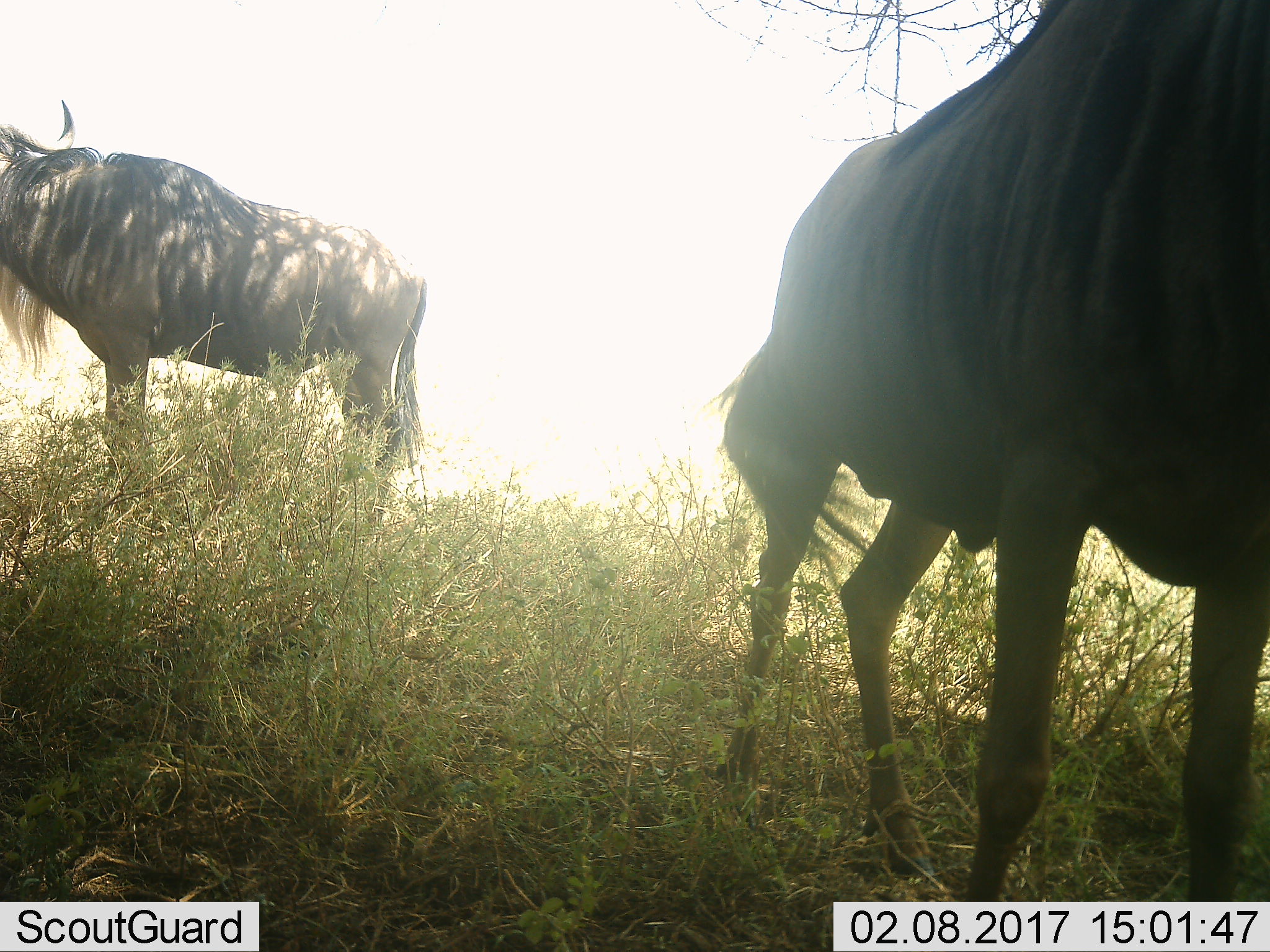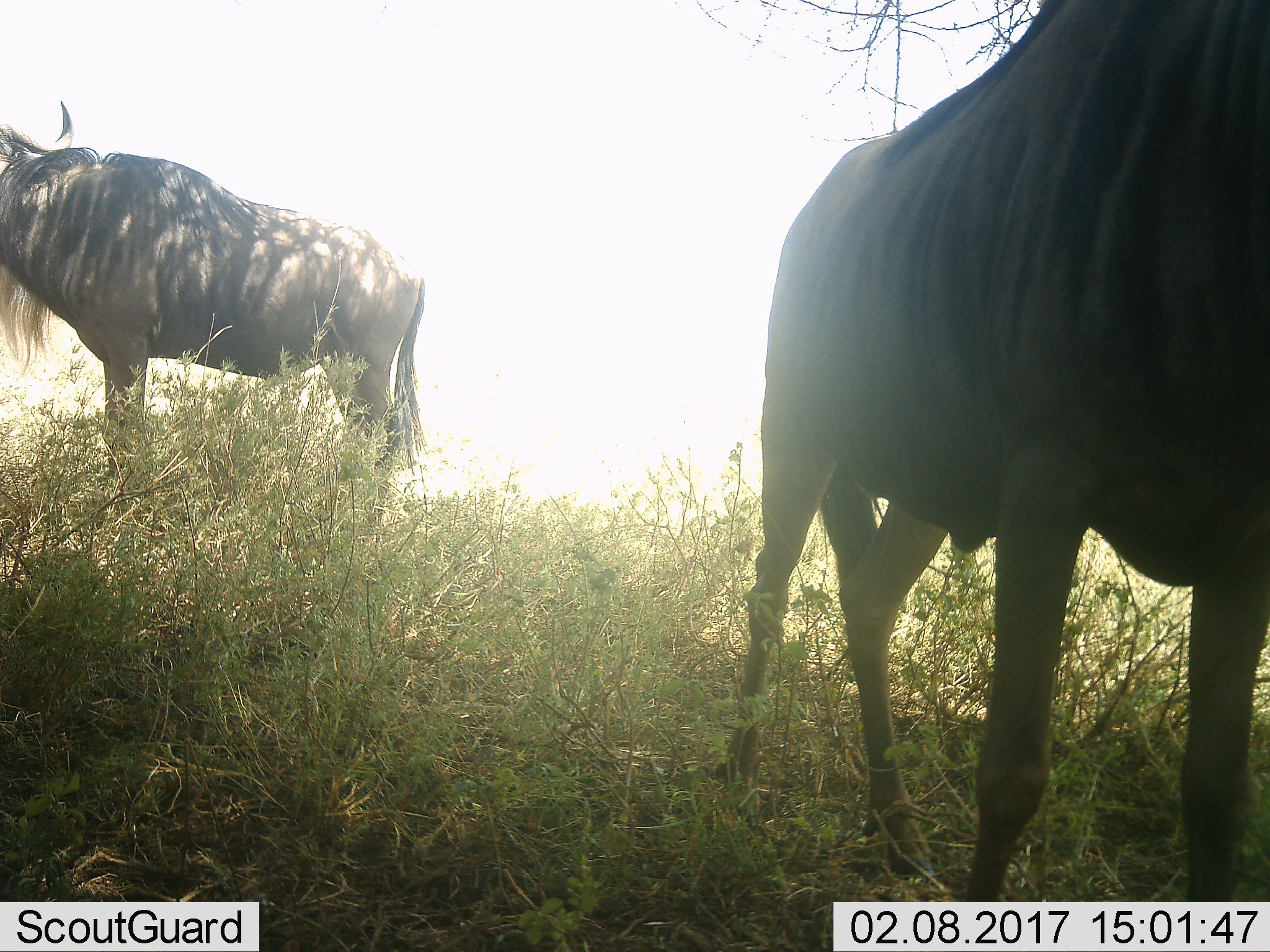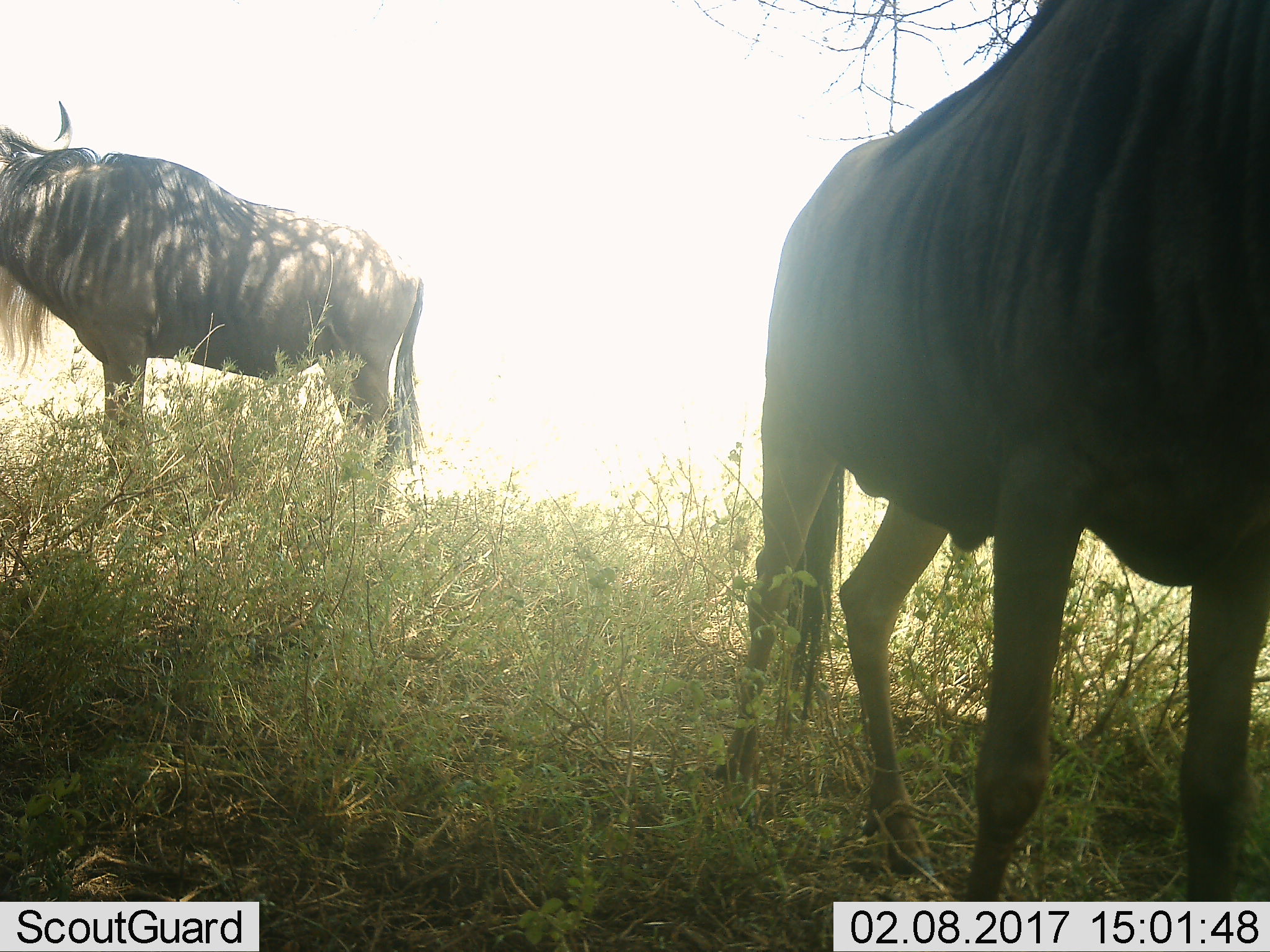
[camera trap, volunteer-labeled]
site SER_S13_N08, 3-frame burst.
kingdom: Animalia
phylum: Chordata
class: Mammalia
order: Artiodactyla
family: Bovidae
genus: Connochaetes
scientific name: Connochaetes taurinus taurinus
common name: blue wildebeest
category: wildebeestblue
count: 2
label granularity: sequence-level